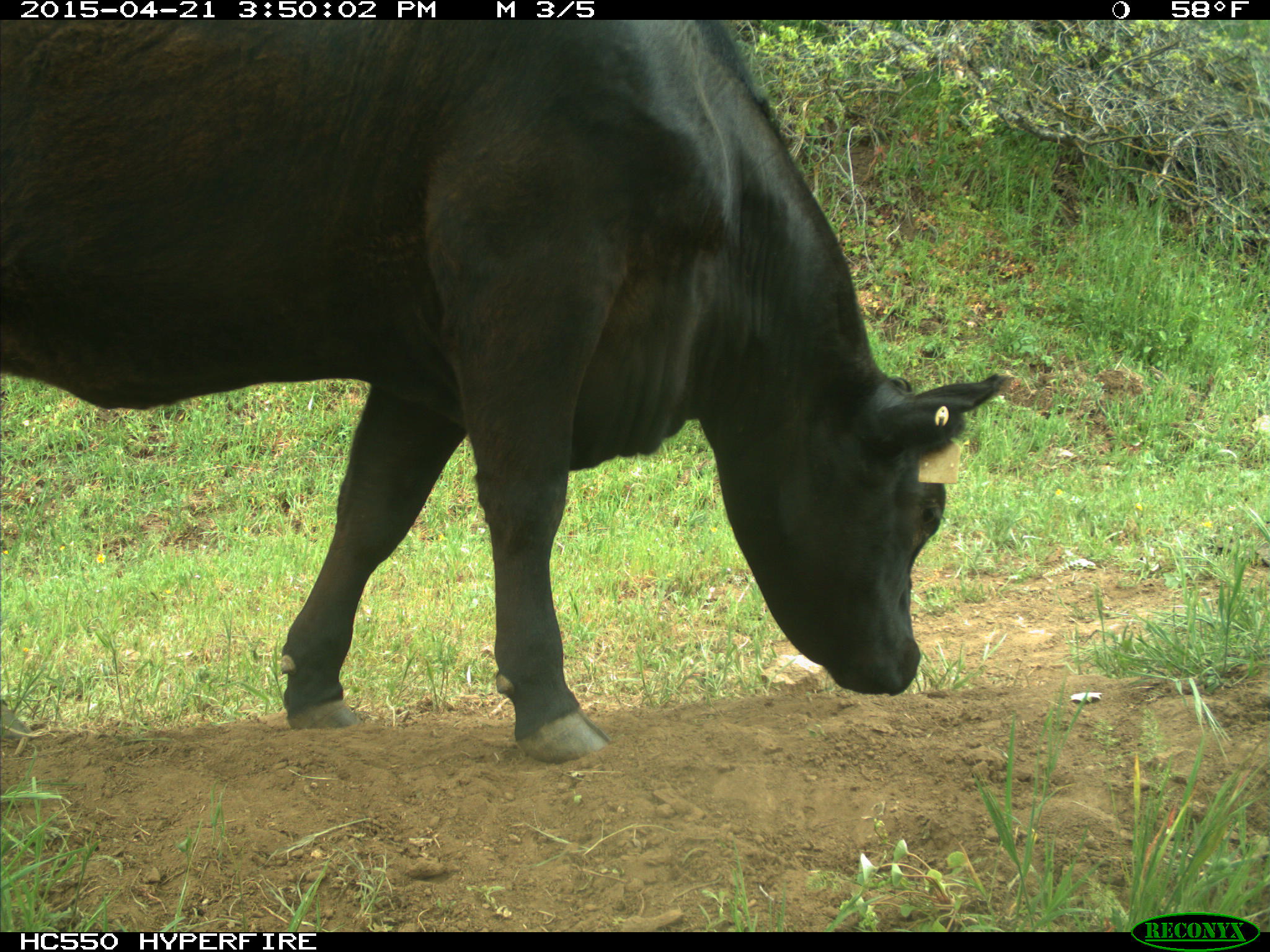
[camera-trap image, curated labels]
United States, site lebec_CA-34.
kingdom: Animalia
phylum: Chordata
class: Mammalia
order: Artiodactyla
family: Bovidae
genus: Bos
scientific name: Bos taurus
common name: domestic cow